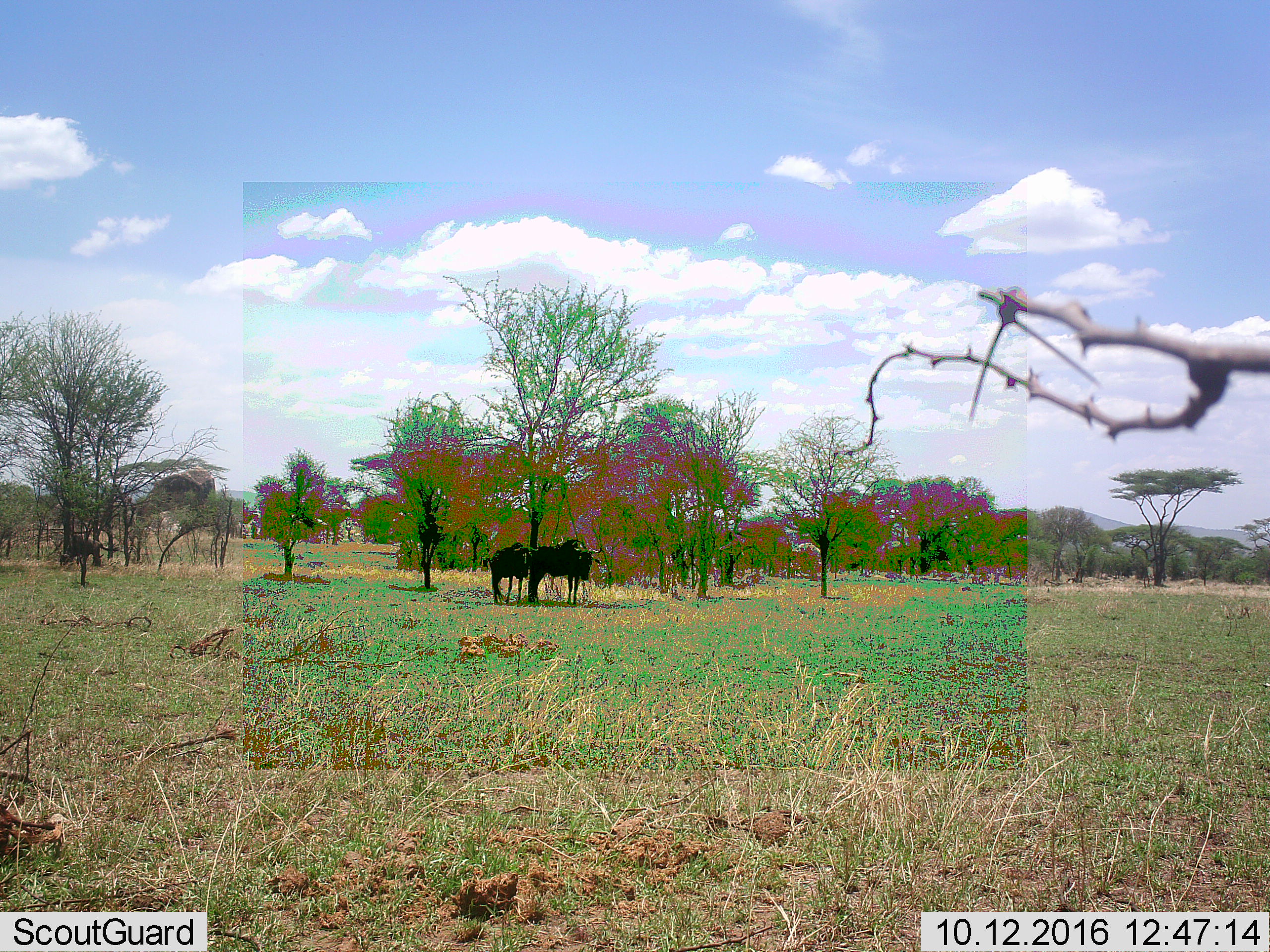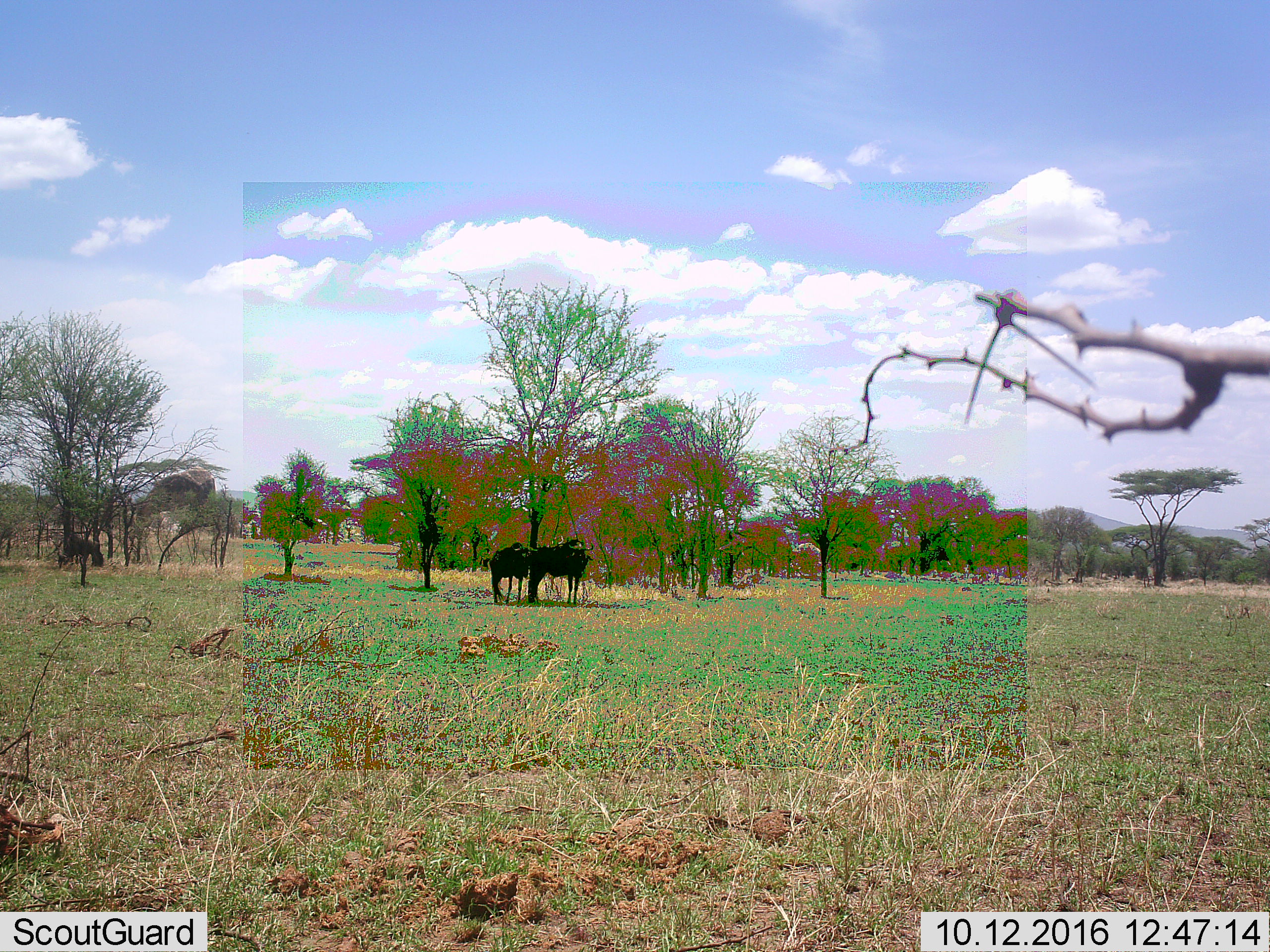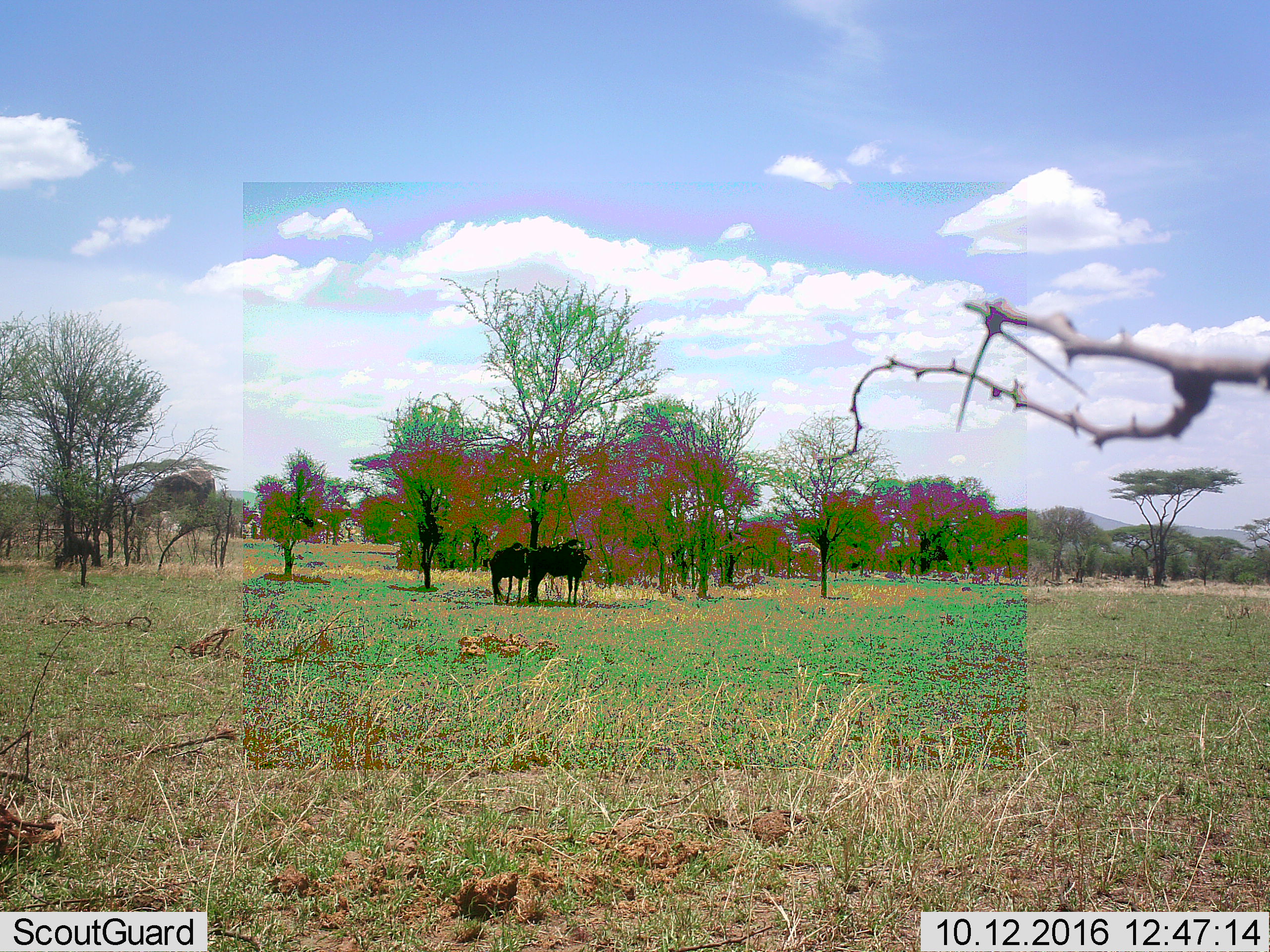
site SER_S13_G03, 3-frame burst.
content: unidentified animal